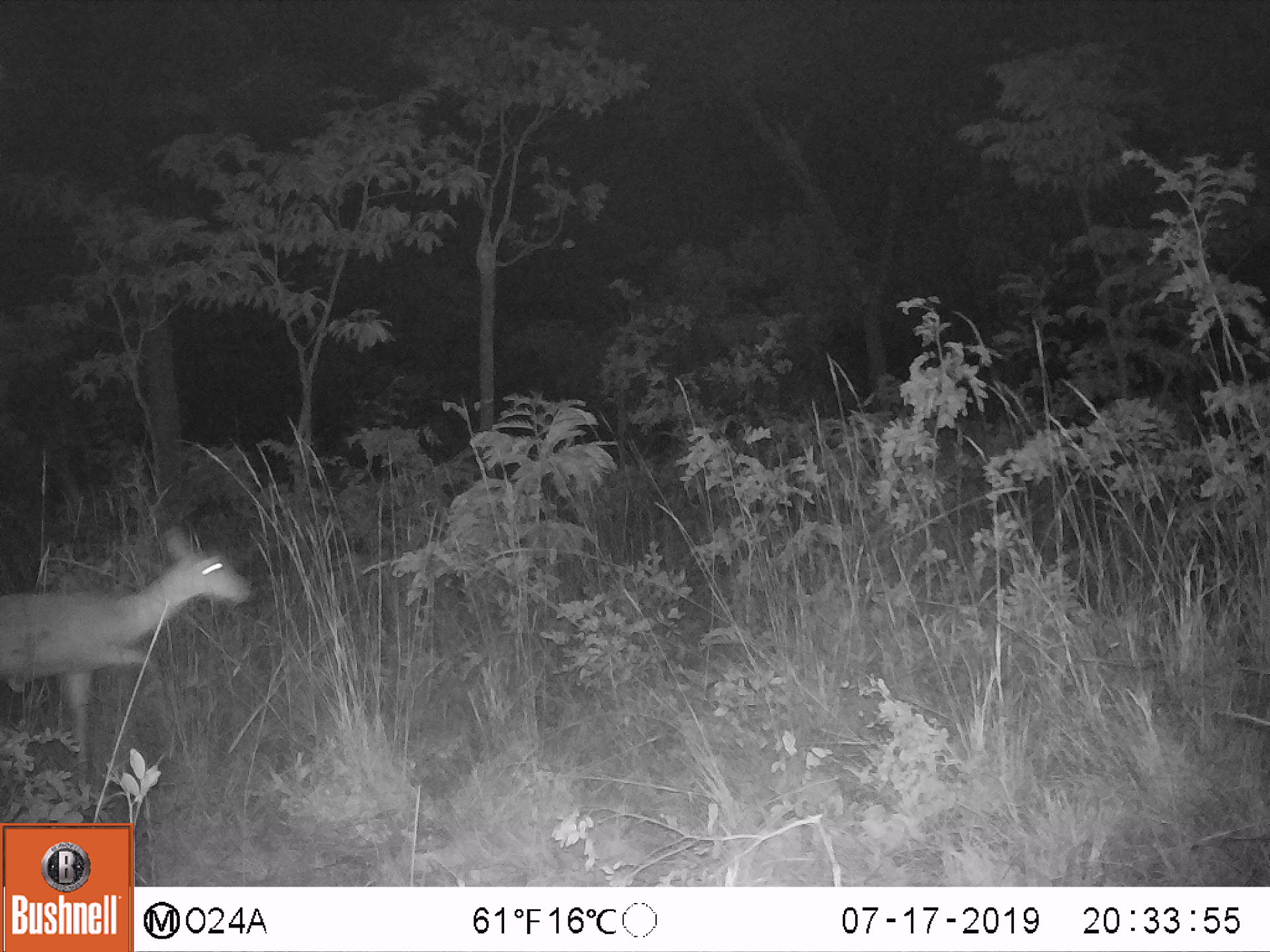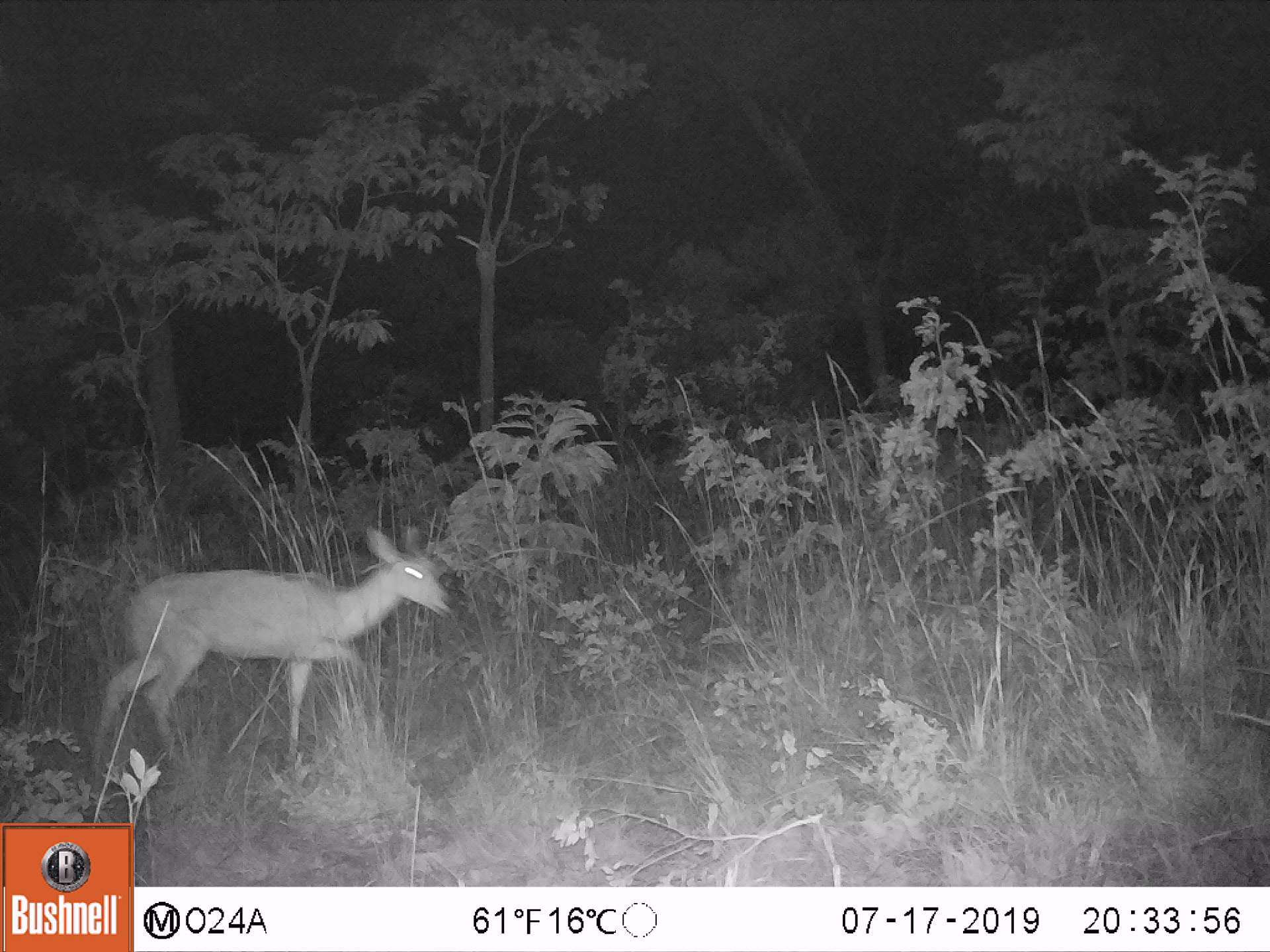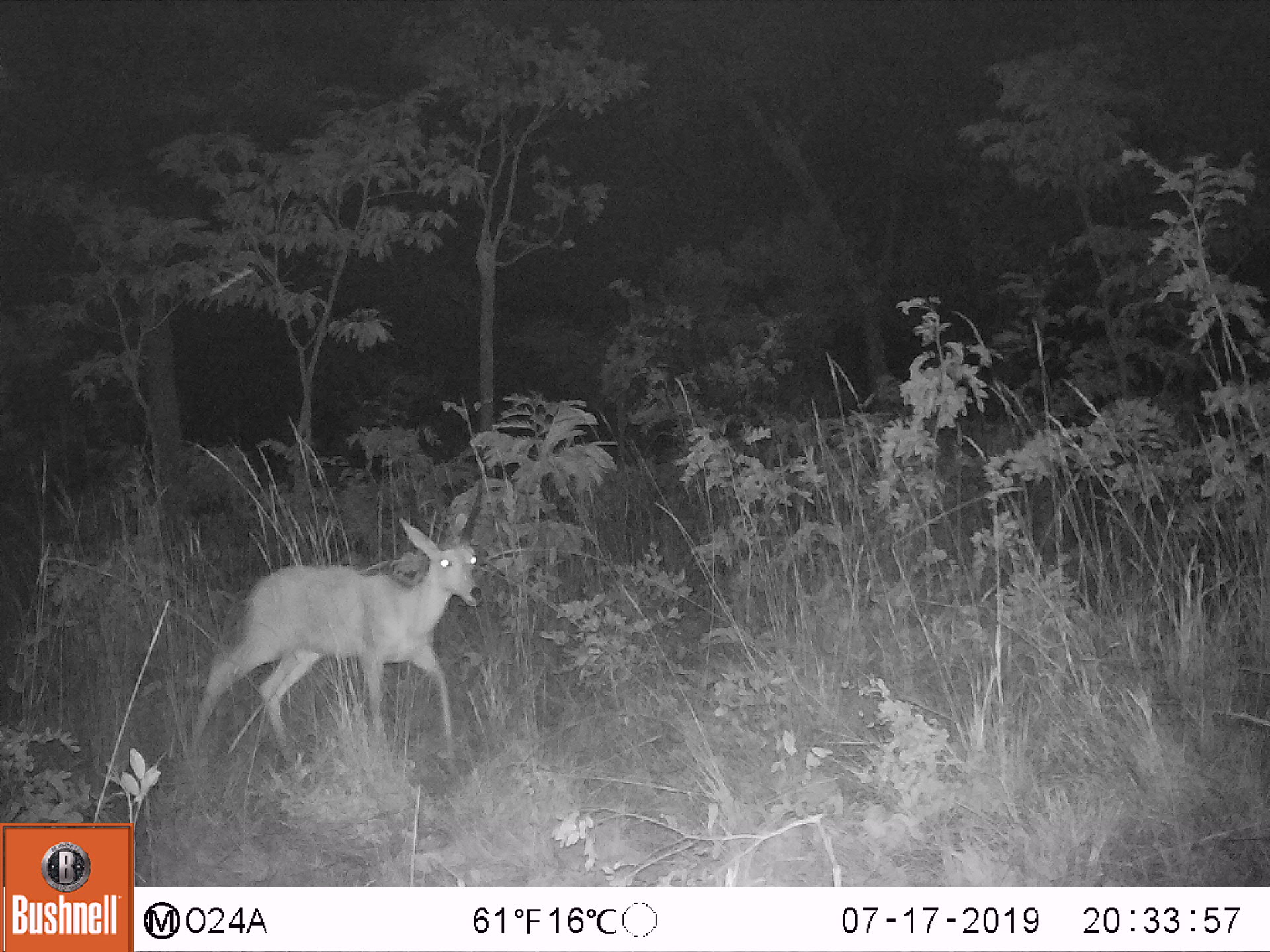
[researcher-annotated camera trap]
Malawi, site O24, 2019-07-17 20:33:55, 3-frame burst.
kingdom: Animalia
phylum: Chordata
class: Mammalia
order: Artiodactyla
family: Bovidae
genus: Redunca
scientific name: Redunca arundinum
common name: southern reedbuck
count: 1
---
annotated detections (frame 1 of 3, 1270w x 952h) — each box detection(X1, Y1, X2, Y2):
southern reedbuck: detection(0, 489, 263, 792)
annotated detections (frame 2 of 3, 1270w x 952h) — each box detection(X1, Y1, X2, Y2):
southern reedbuck: detection(84, 476, 460, 787)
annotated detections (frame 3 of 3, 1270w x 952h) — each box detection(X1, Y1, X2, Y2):
southern reedbuck: detection(185, 458, 490, 766)